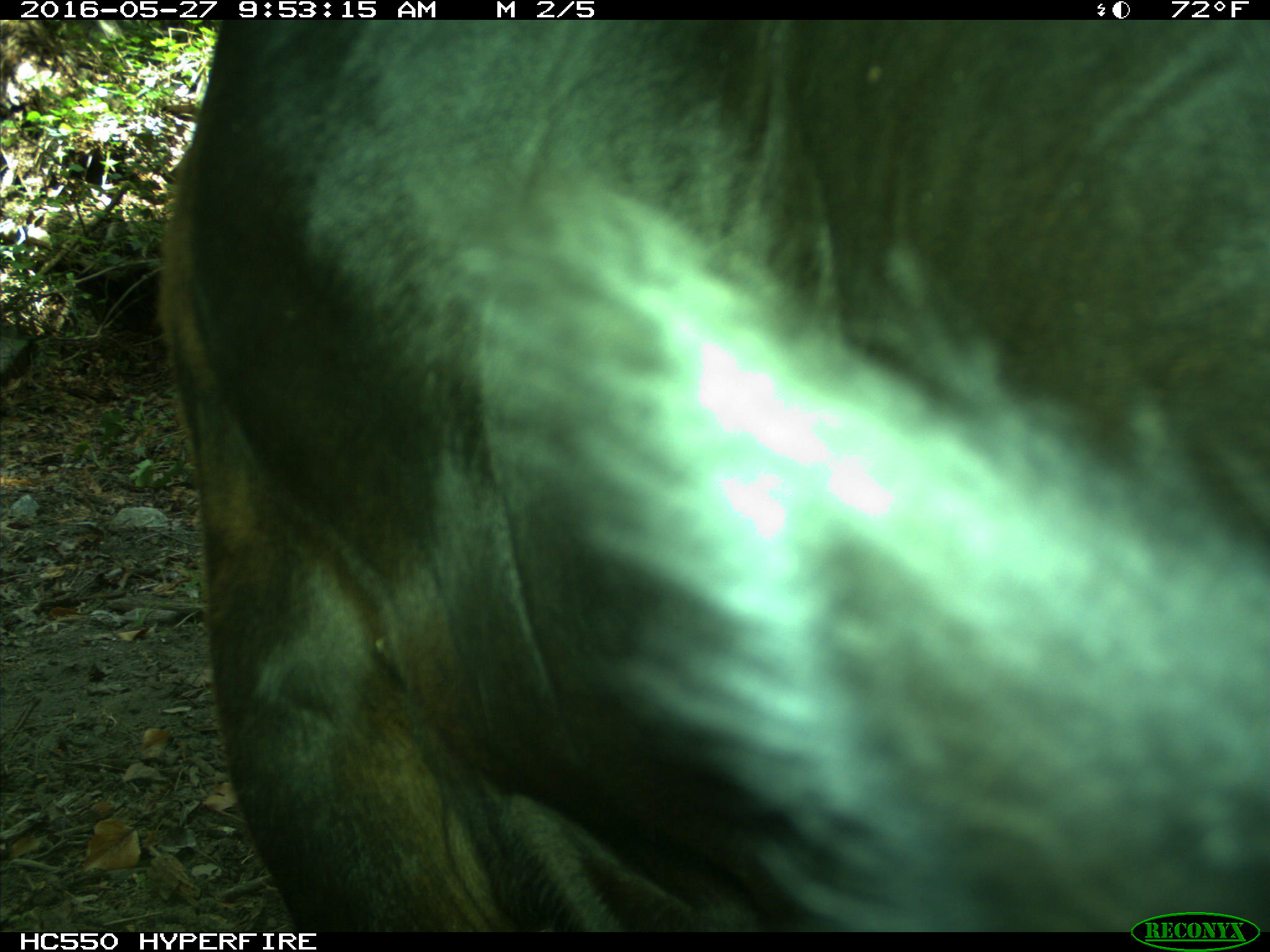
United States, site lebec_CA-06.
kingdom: Animalia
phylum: Chordata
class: Mammalia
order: Artiodactyla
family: Bovidae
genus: Bos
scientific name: Bos taurus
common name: domestic cow